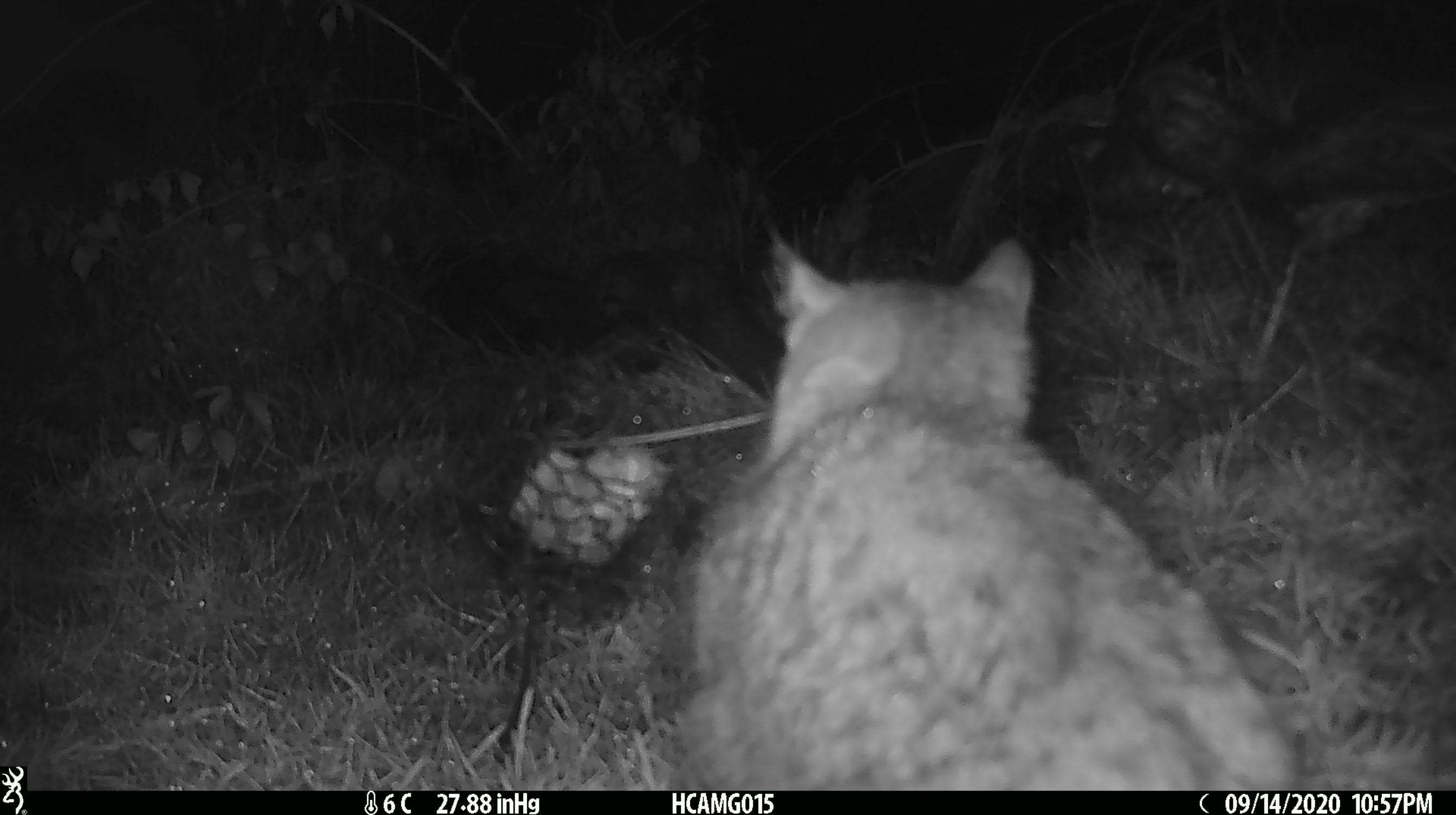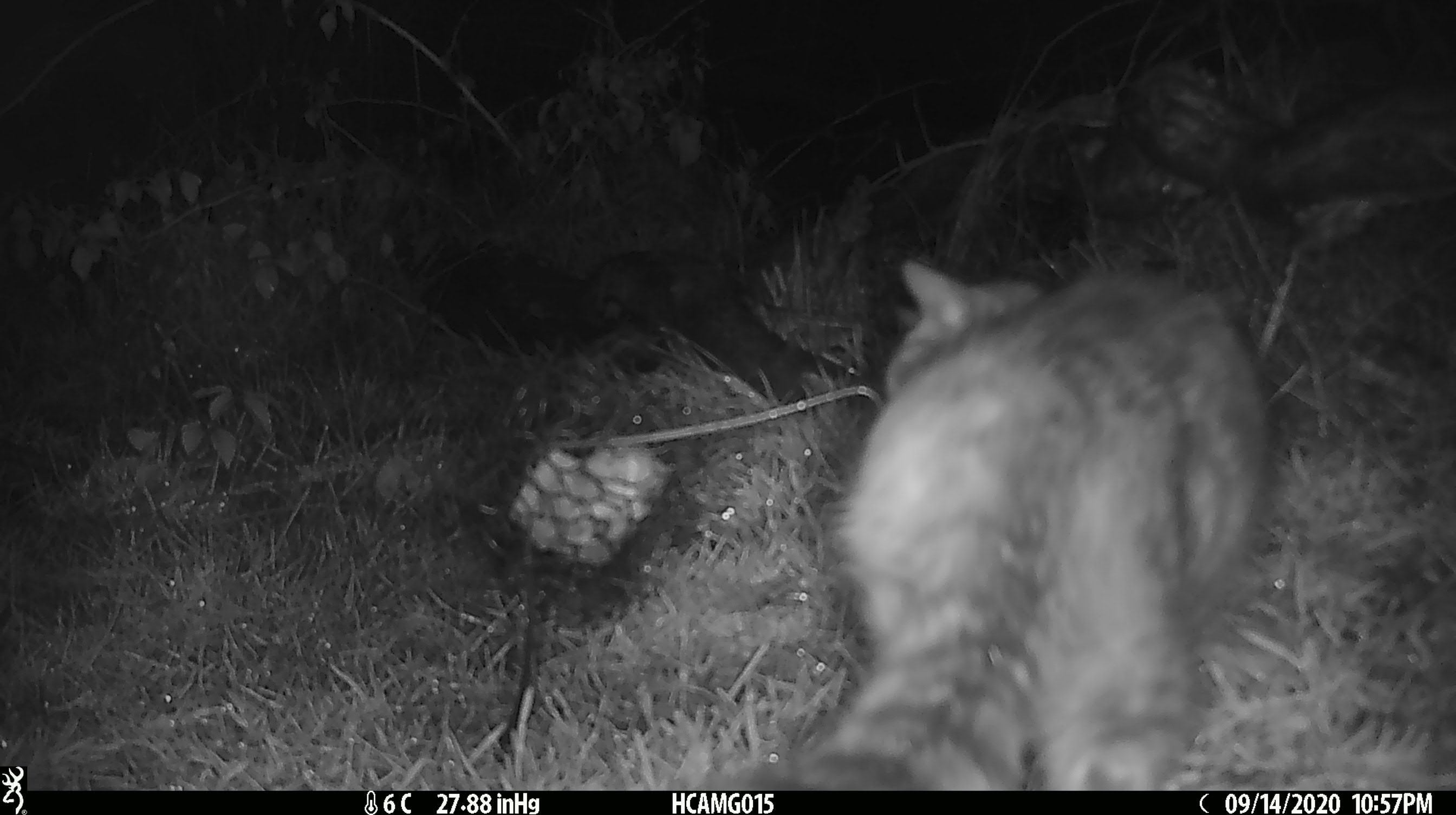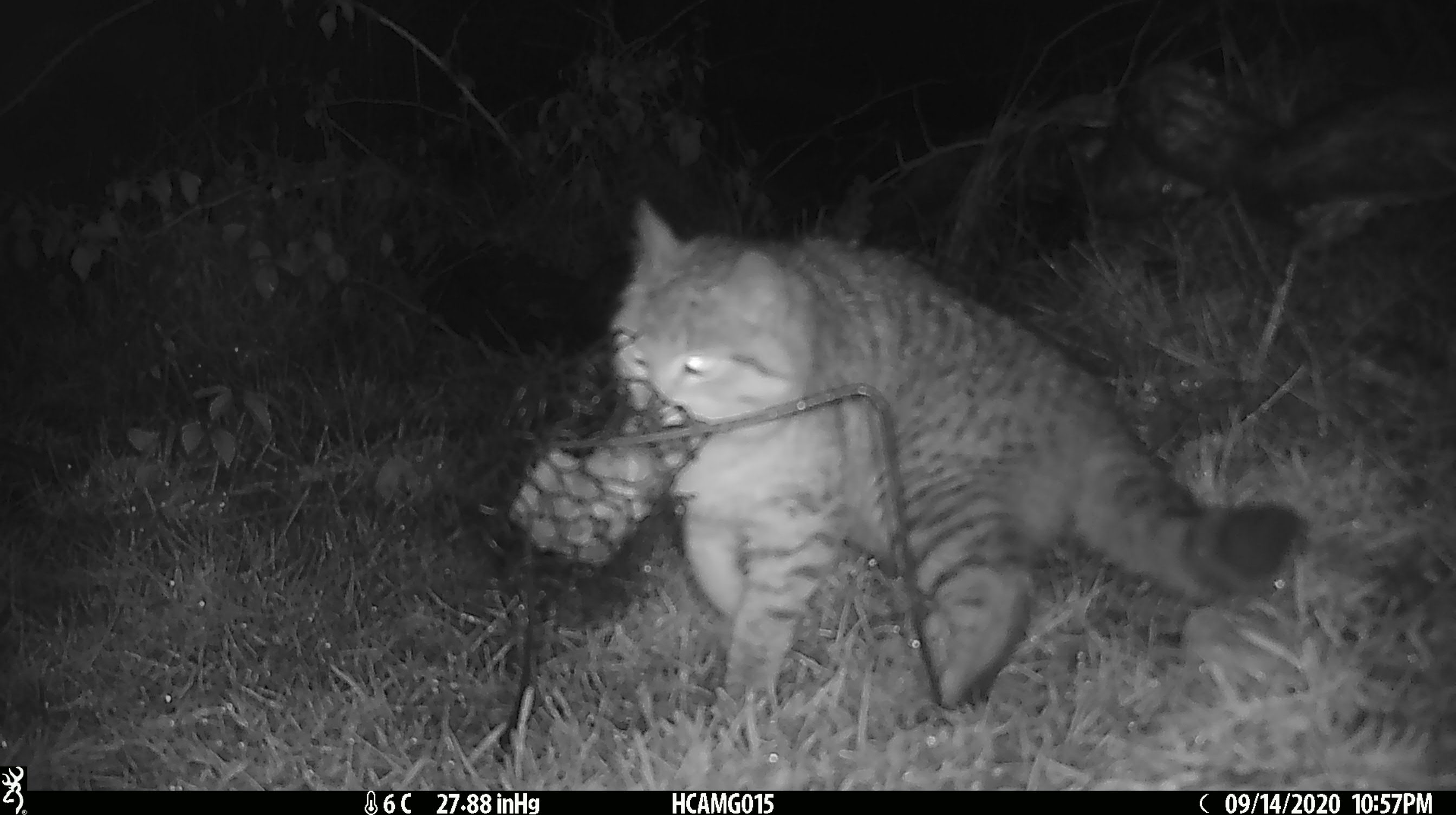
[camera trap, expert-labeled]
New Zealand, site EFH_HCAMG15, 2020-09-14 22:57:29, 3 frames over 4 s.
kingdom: Animalia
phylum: Chordata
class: Mammalia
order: Carnivora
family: Felidae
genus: Felis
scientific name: Felis catus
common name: domestic cat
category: cat